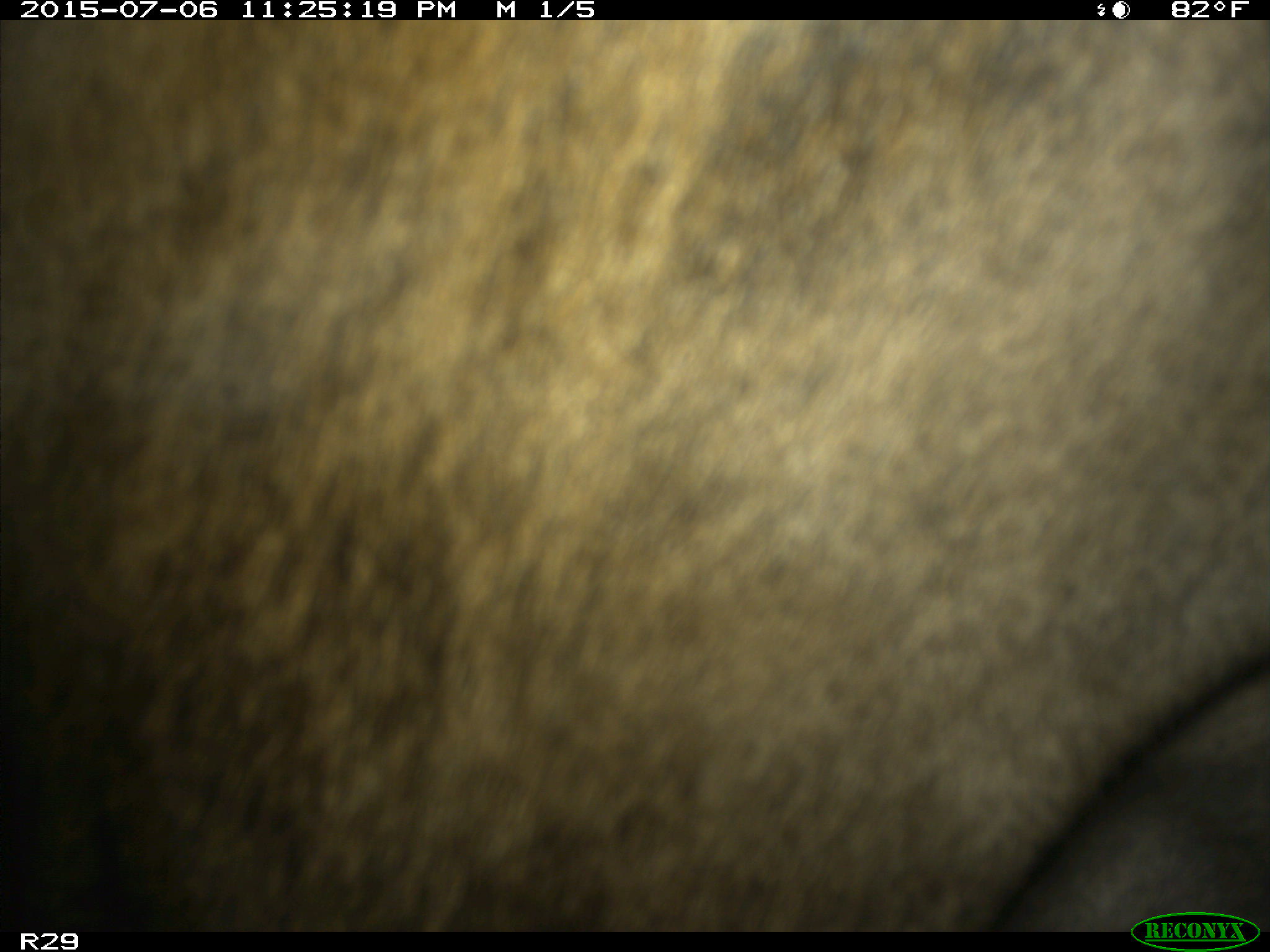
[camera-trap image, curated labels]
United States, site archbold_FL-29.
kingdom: Animalia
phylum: Chordata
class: Mammalia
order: Artiodactyla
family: Bovidae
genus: Bos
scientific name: Bos taurus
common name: domestic cow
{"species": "Bos taurus (domestic cow)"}